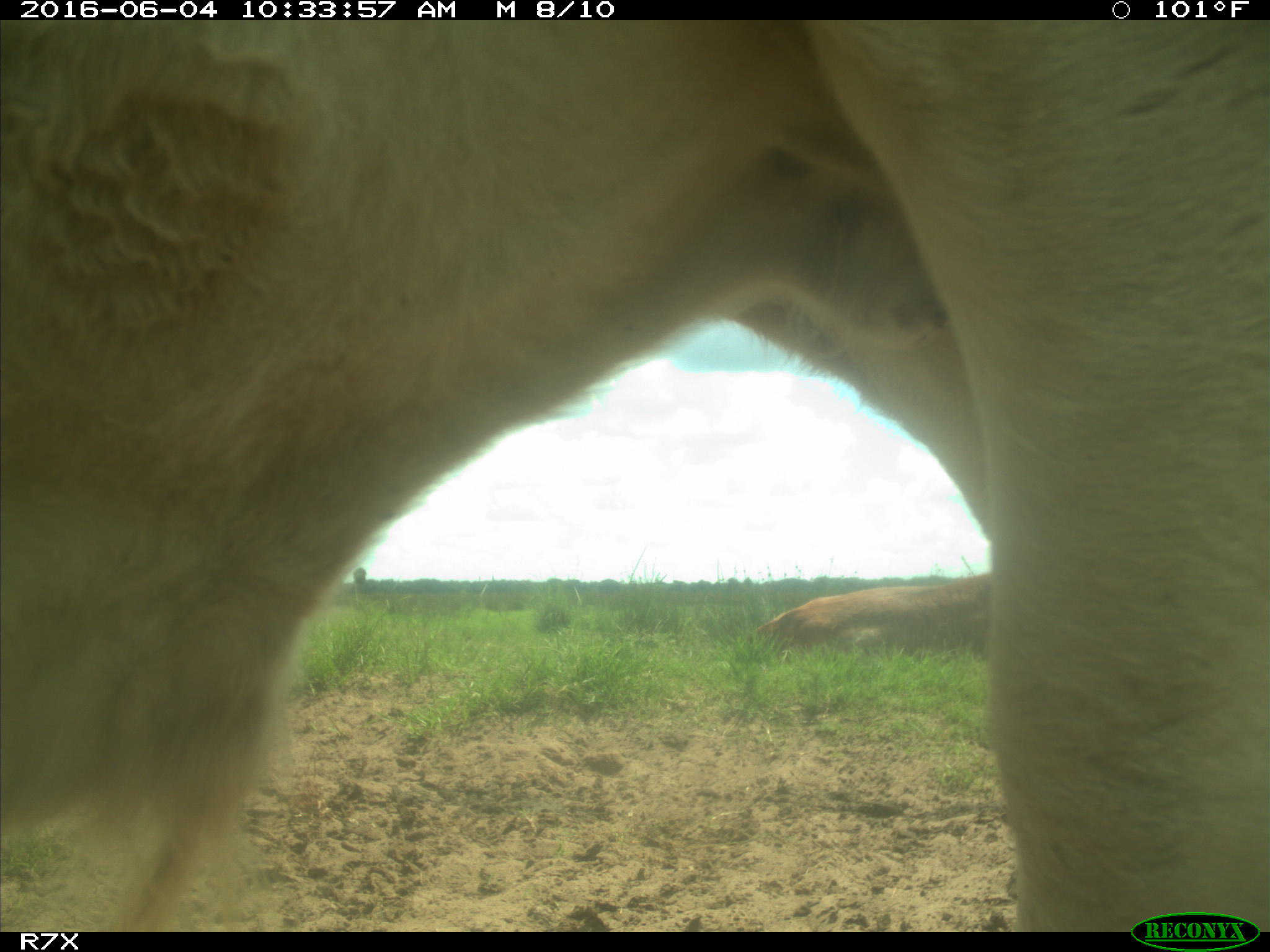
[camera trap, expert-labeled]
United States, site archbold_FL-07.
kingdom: Animalia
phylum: Chordata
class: Mammalia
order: Artiodactyla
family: Bovidae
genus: Bos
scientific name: Bos taurus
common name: domestic cow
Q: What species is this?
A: Bos taurus (domestic cow).